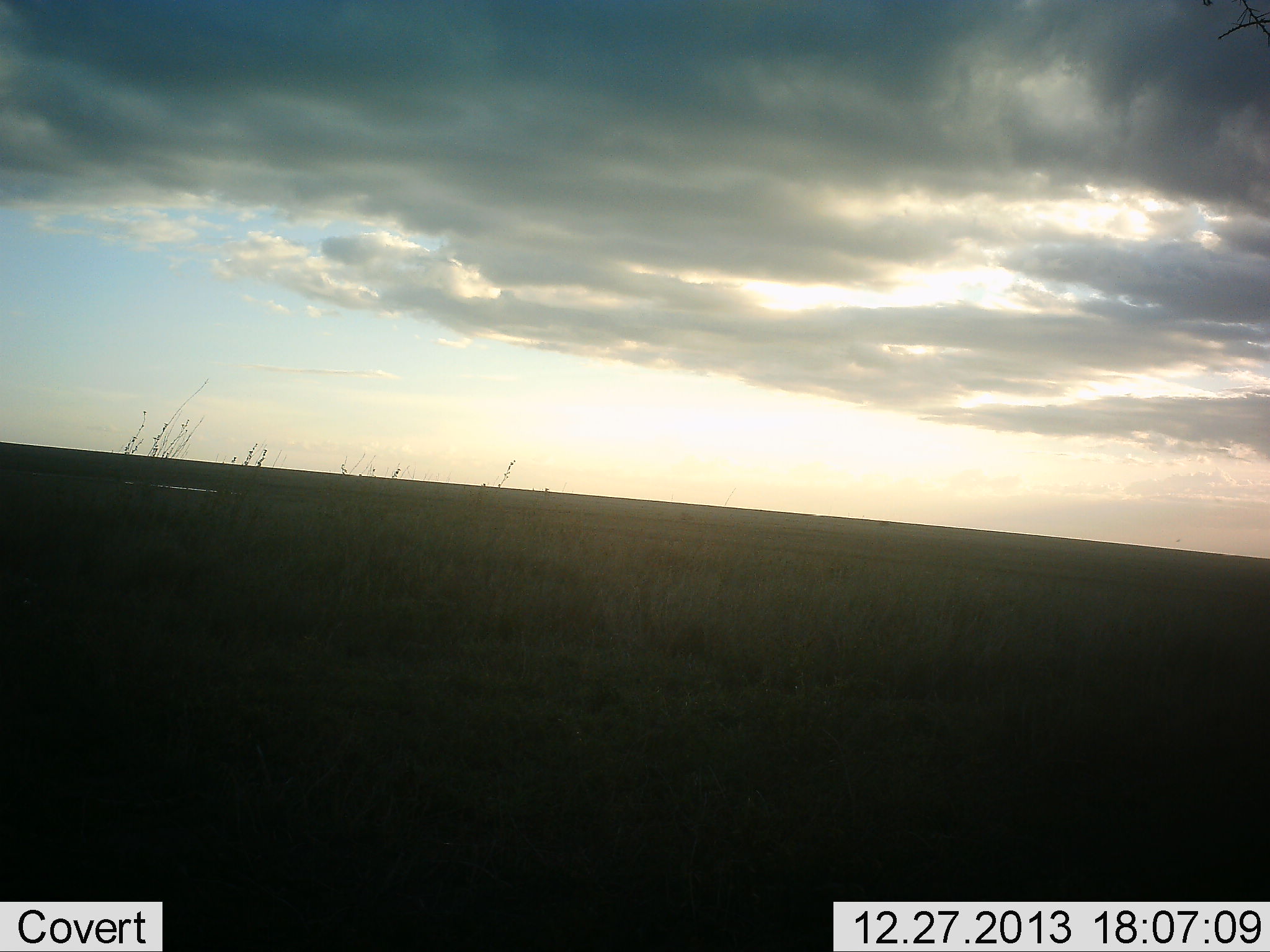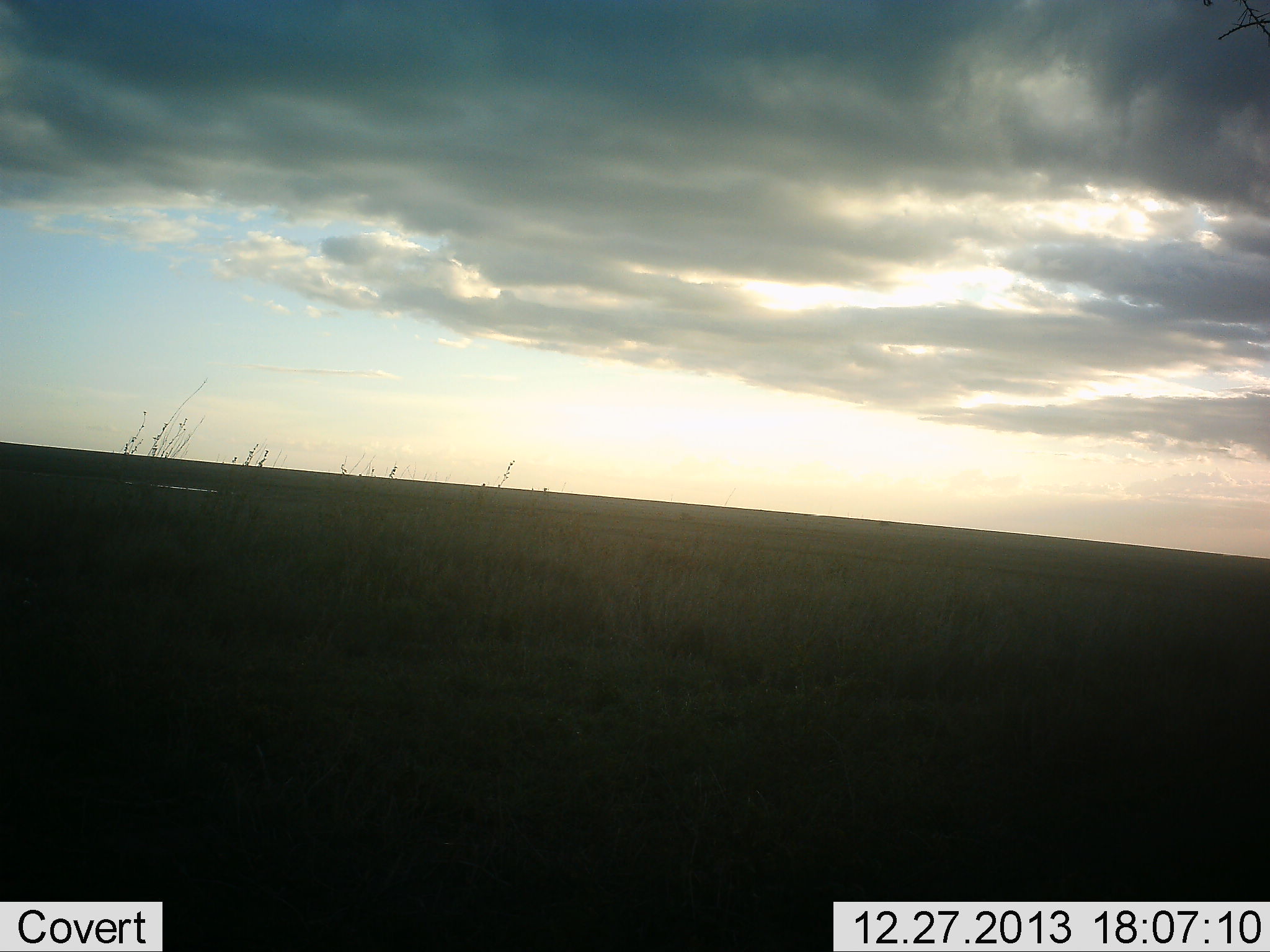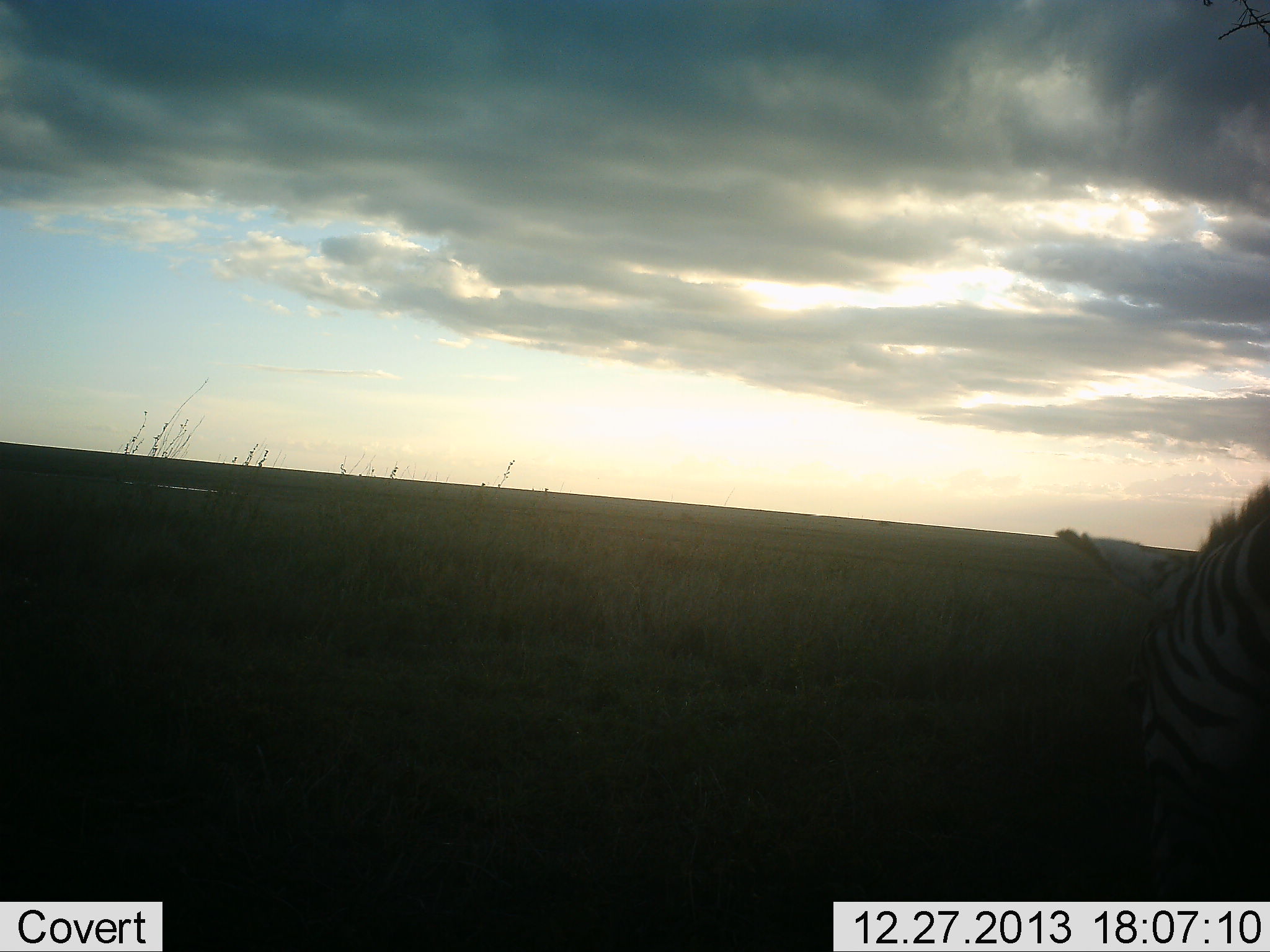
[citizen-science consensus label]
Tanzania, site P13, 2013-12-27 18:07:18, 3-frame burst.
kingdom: Animalia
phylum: Chordata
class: Mammalia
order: Perissodactyla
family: Equidae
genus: Equus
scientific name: Equus quagga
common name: plains zebra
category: zebra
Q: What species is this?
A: Zebra (plains zebra) (Equus quagga).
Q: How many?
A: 1.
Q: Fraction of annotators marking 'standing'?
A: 10%.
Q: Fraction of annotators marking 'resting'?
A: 0%.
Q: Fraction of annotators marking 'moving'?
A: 50%.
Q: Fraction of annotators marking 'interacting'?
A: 0%.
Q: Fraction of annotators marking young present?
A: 0%.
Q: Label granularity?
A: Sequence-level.